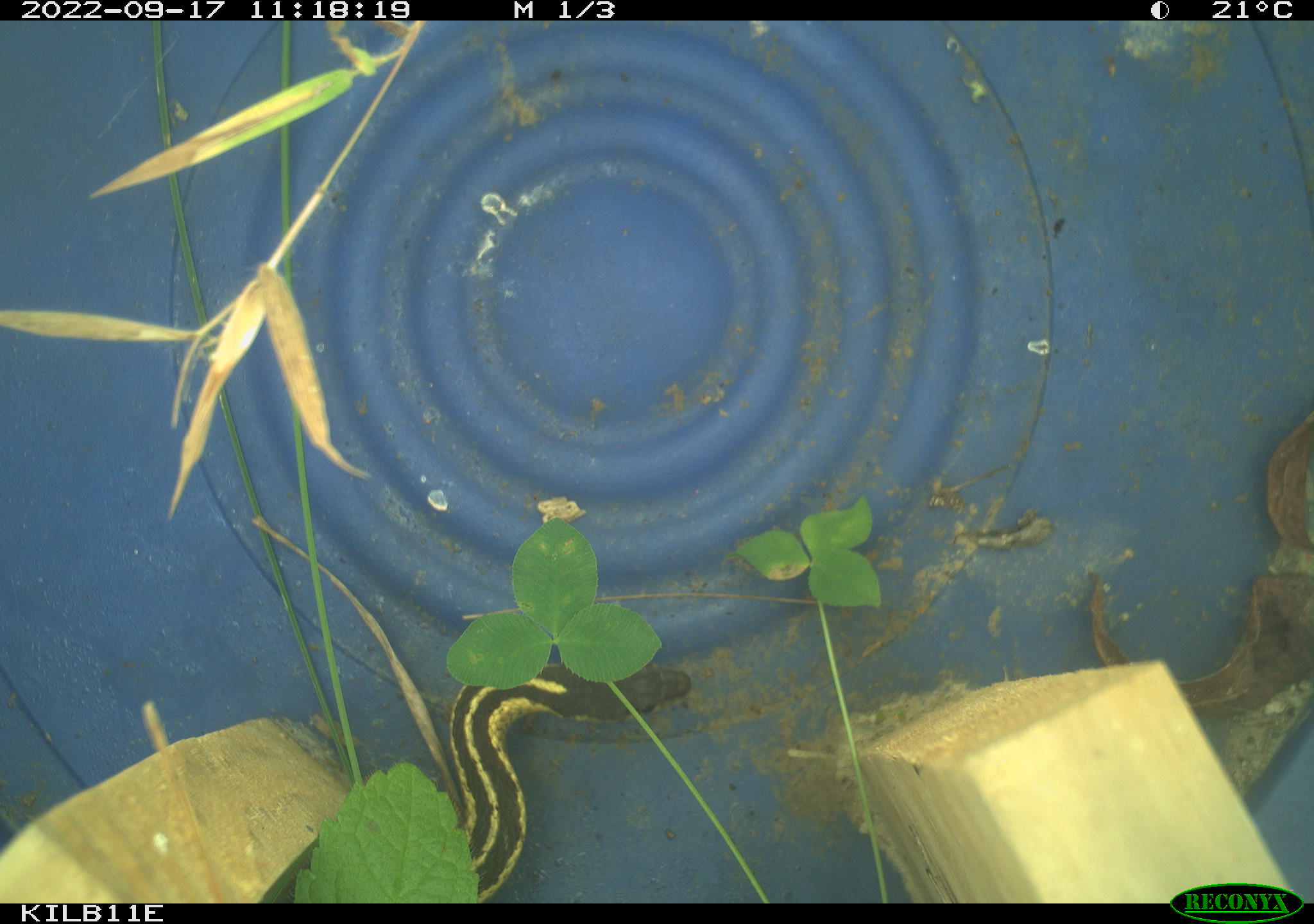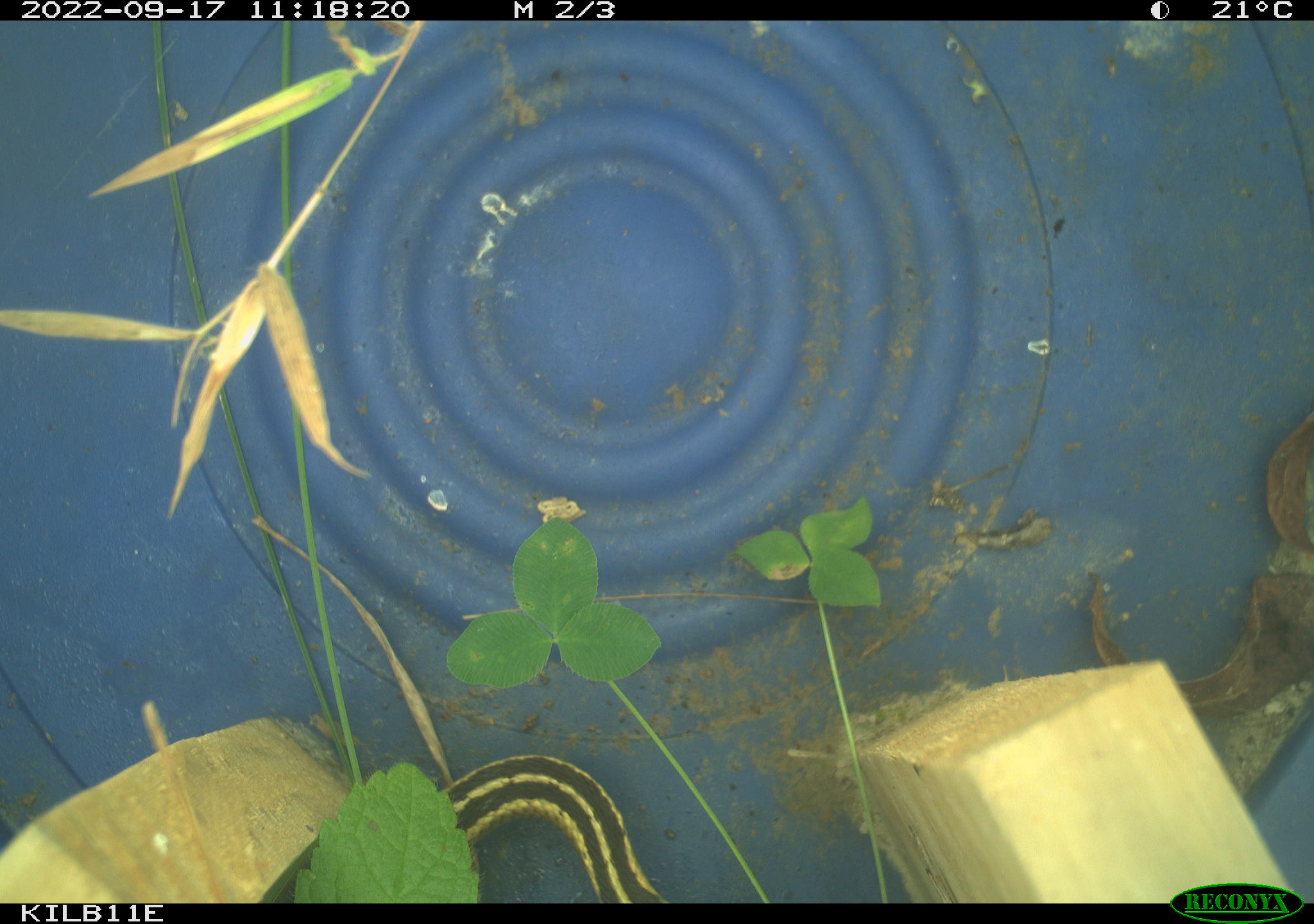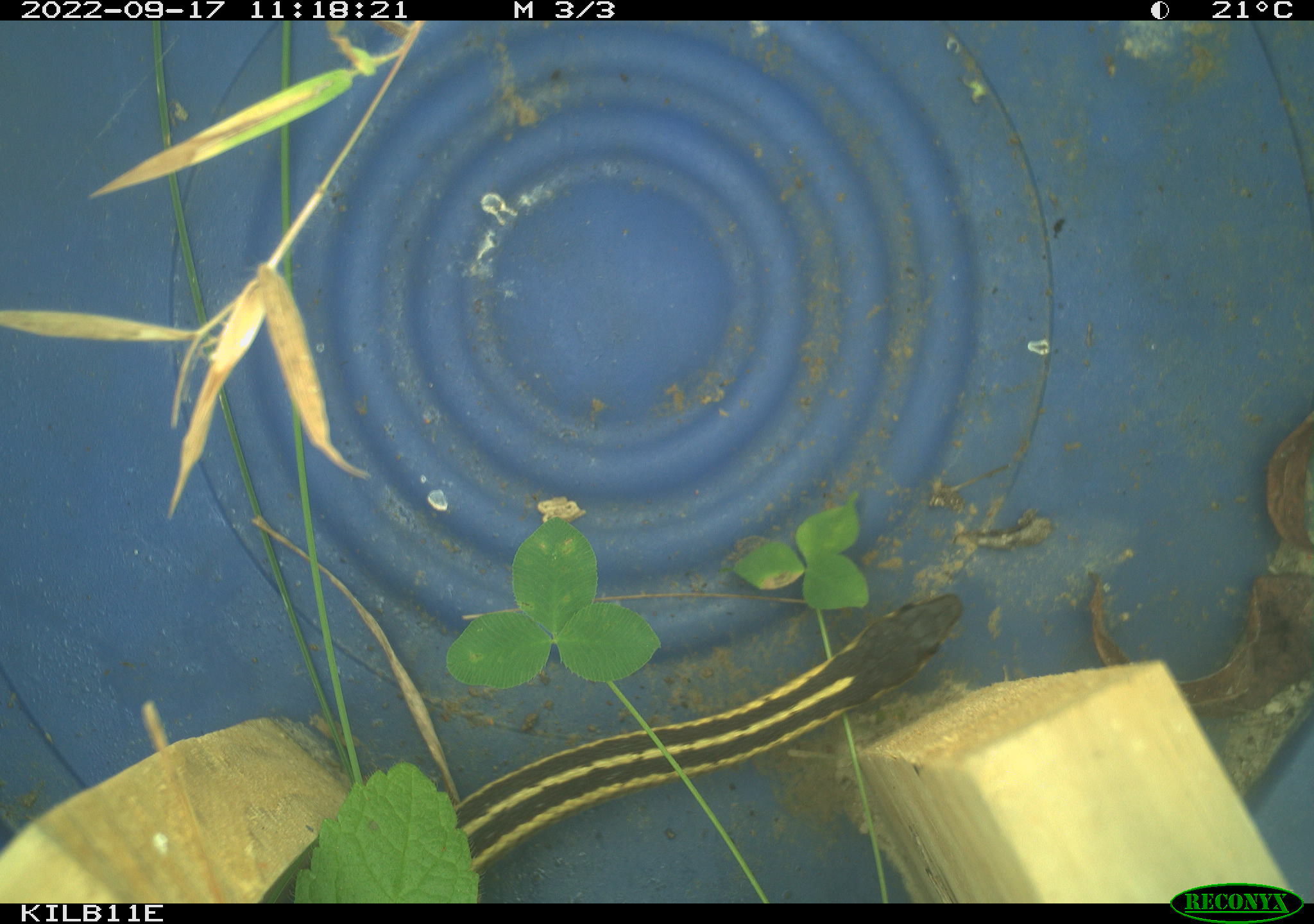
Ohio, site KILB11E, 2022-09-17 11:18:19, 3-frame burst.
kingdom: Animalia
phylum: Chordata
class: Reptilia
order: Squamata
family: Colubridae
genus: Thamnophis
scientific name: Thamnophis sirtalis sirtalis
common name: eastern gartersnake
Eastern gartersnake (Thamnophis sirtalis sirtalis).